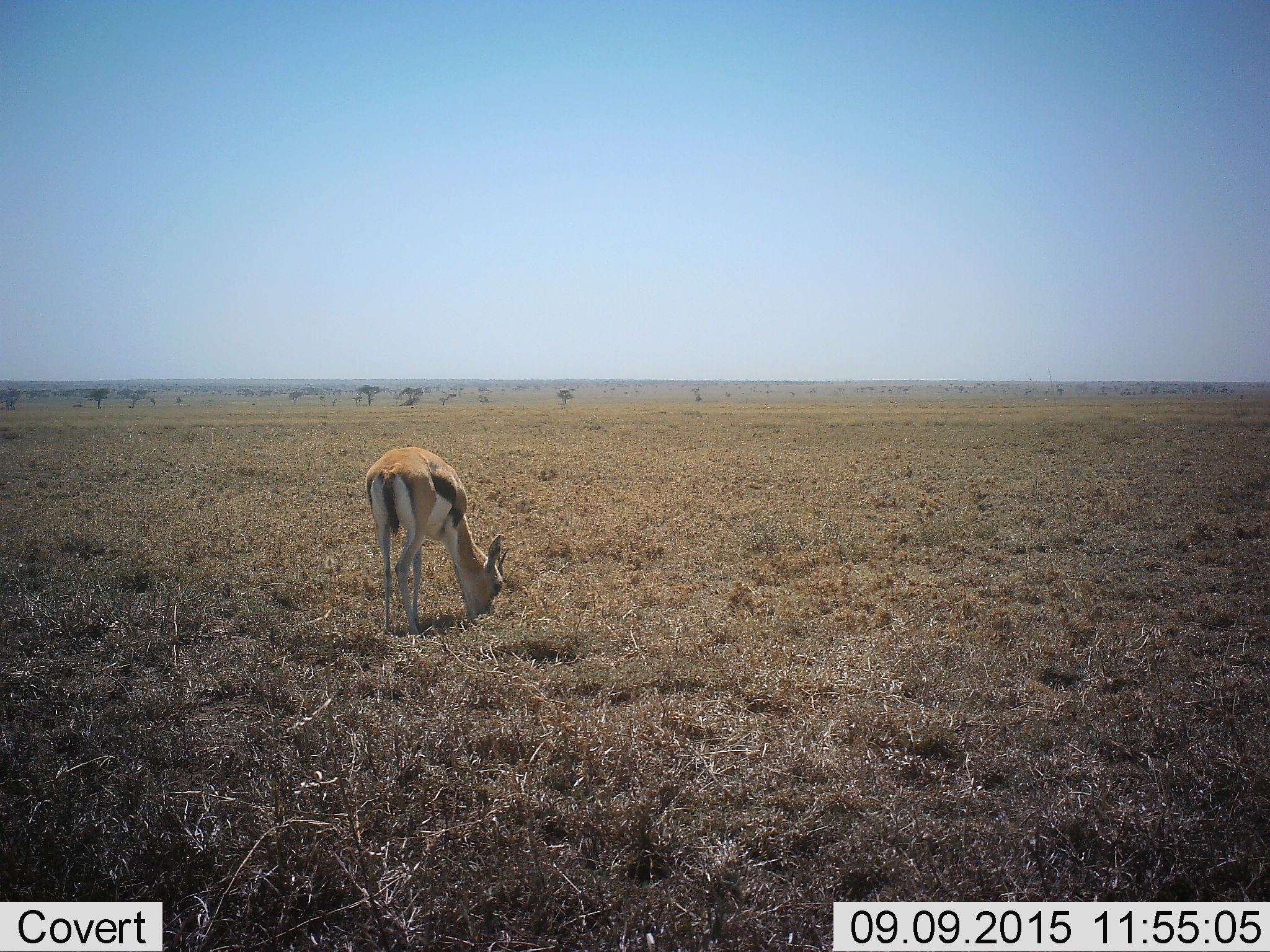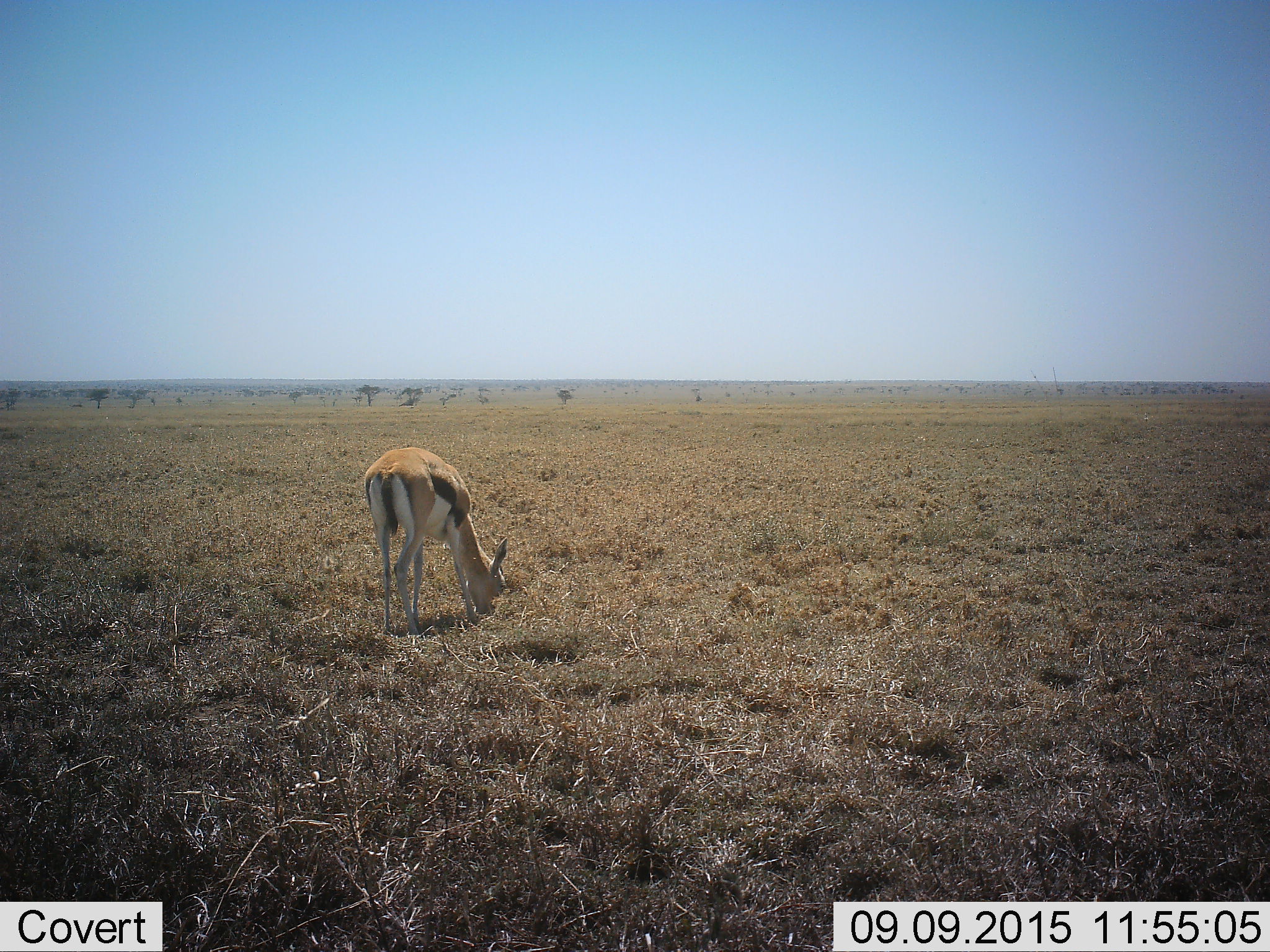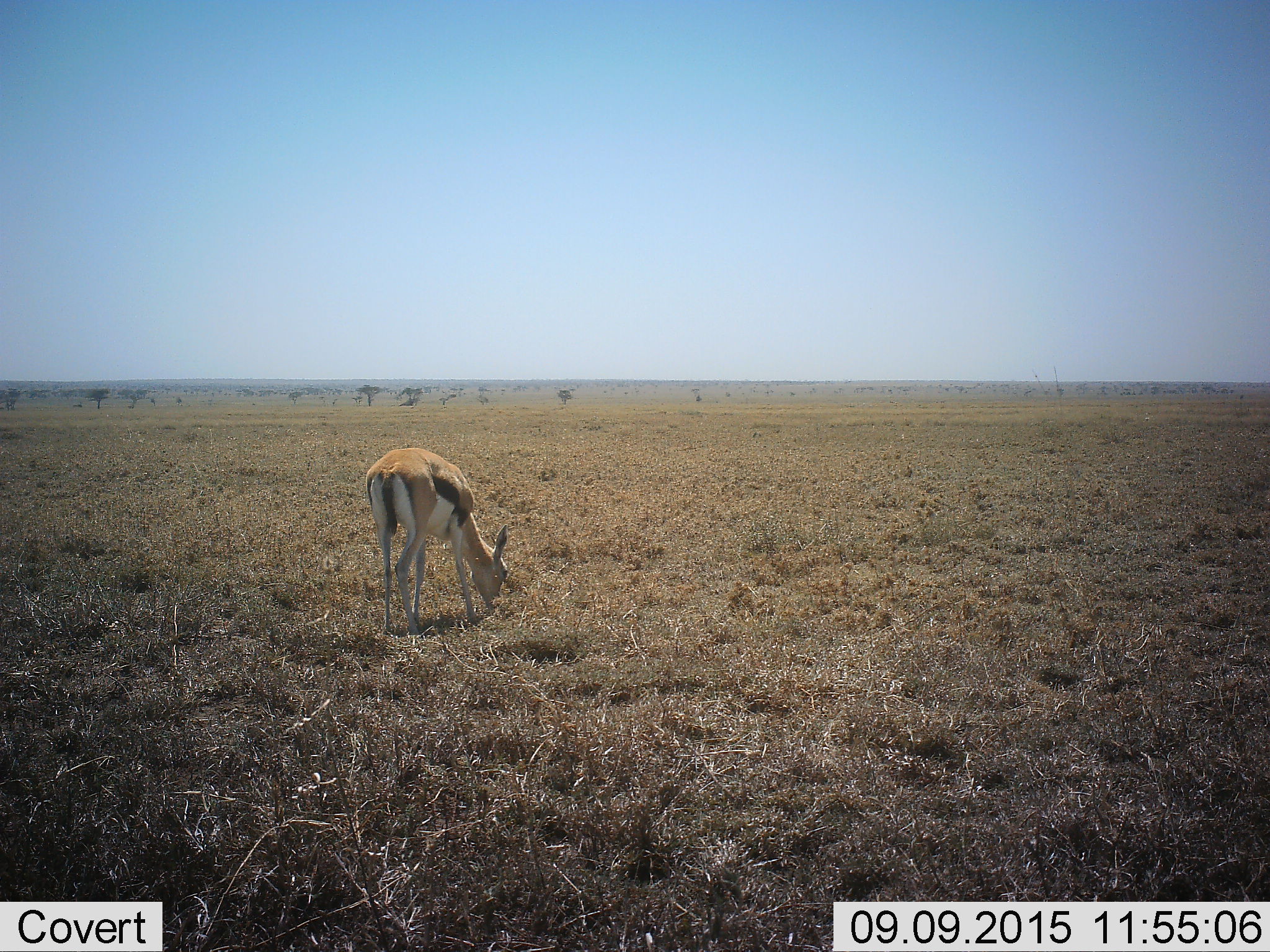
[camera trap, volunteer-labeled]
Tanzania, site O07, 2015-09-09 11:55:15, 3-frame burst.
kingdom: Animalia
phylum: Chordata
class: Mammalia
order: Artiodactyla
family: Bovidae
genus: Eudorcas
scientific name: Eudorcas thomsonii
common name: thomson's gazelle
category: gazellethomsons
Gazellethomsons (thomson's gazelle) (Eudorcas thomsonii), count 1. Behavior (volunteer vote fractions): standing 22%, resting 0%, moving 0%, interacting 0%. Young present (vote fraction): 0%. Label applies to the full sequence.